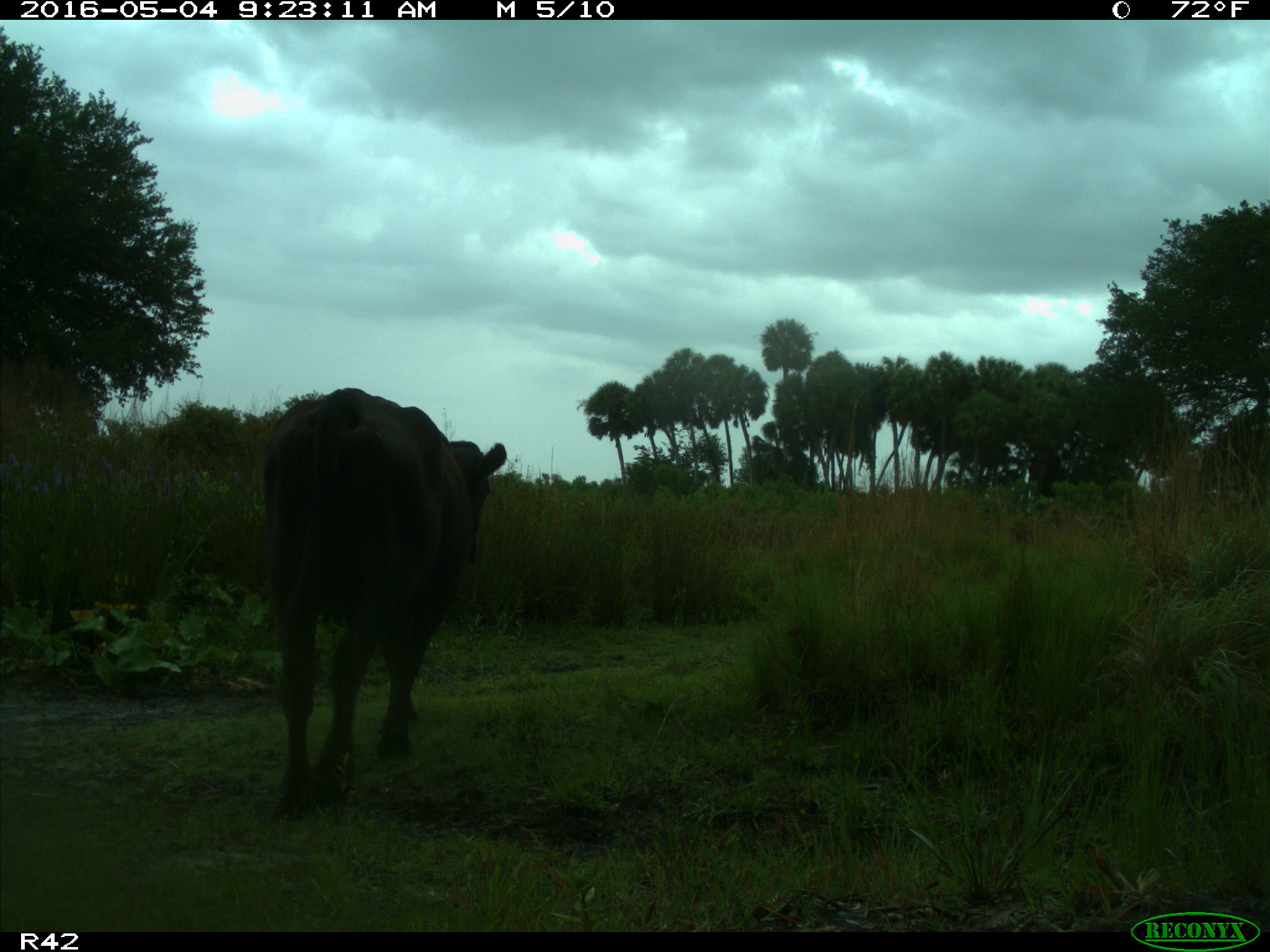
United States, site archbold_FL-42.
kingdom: Animalia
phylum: Chordata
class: Mammalia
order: Artiodactyla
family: Bovidae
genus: Bos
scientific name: Bos taurus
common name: domestic cow